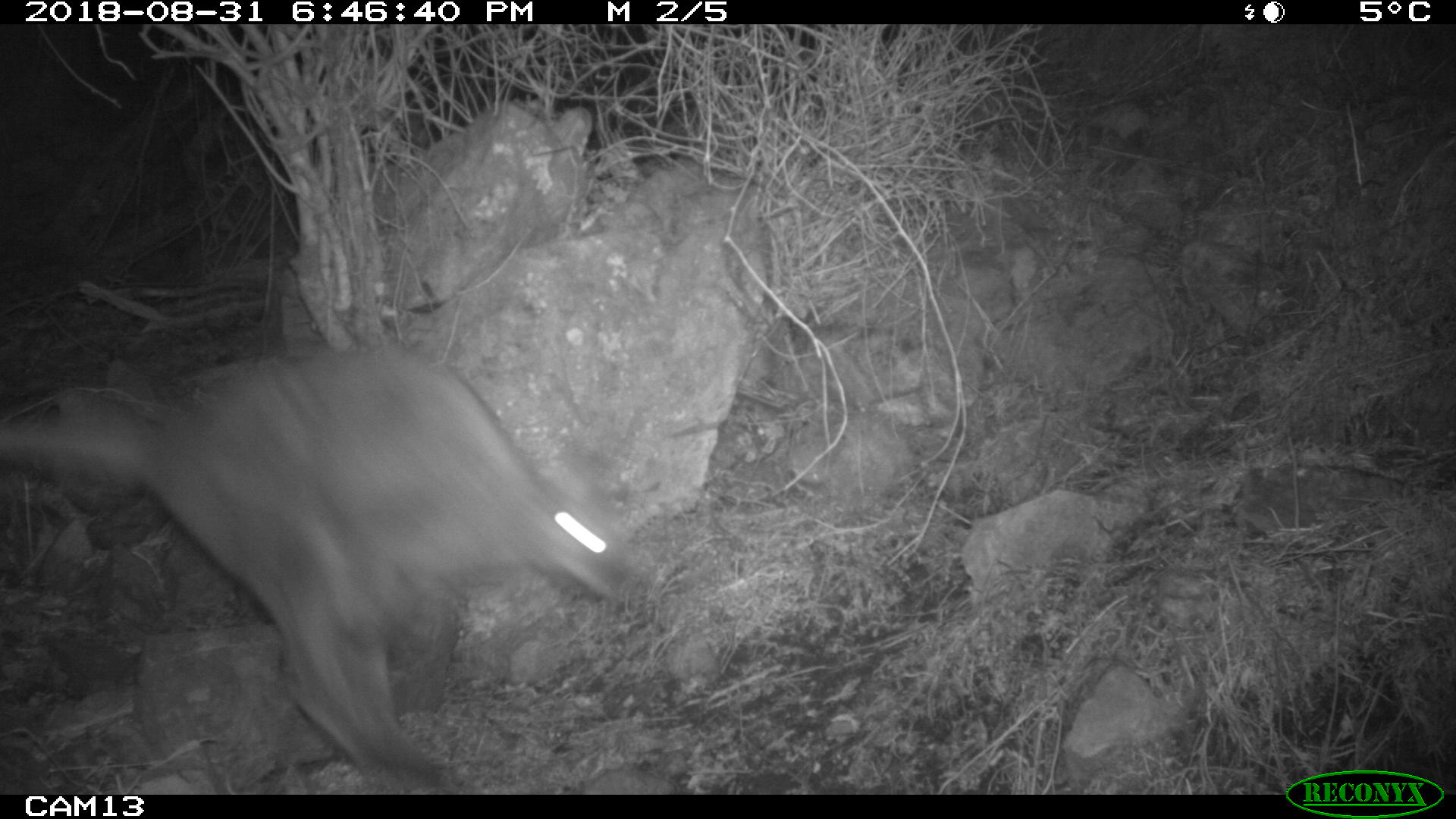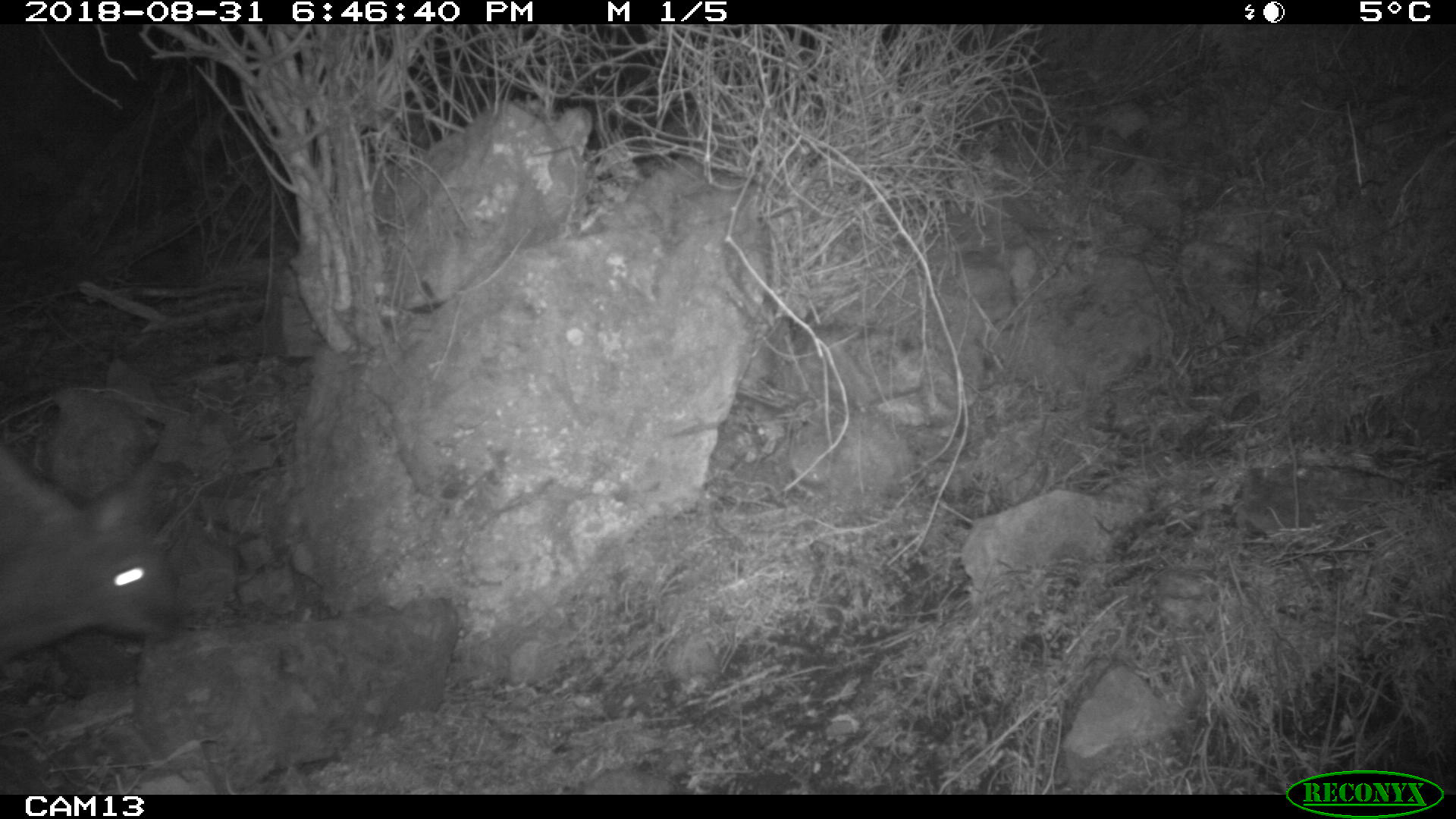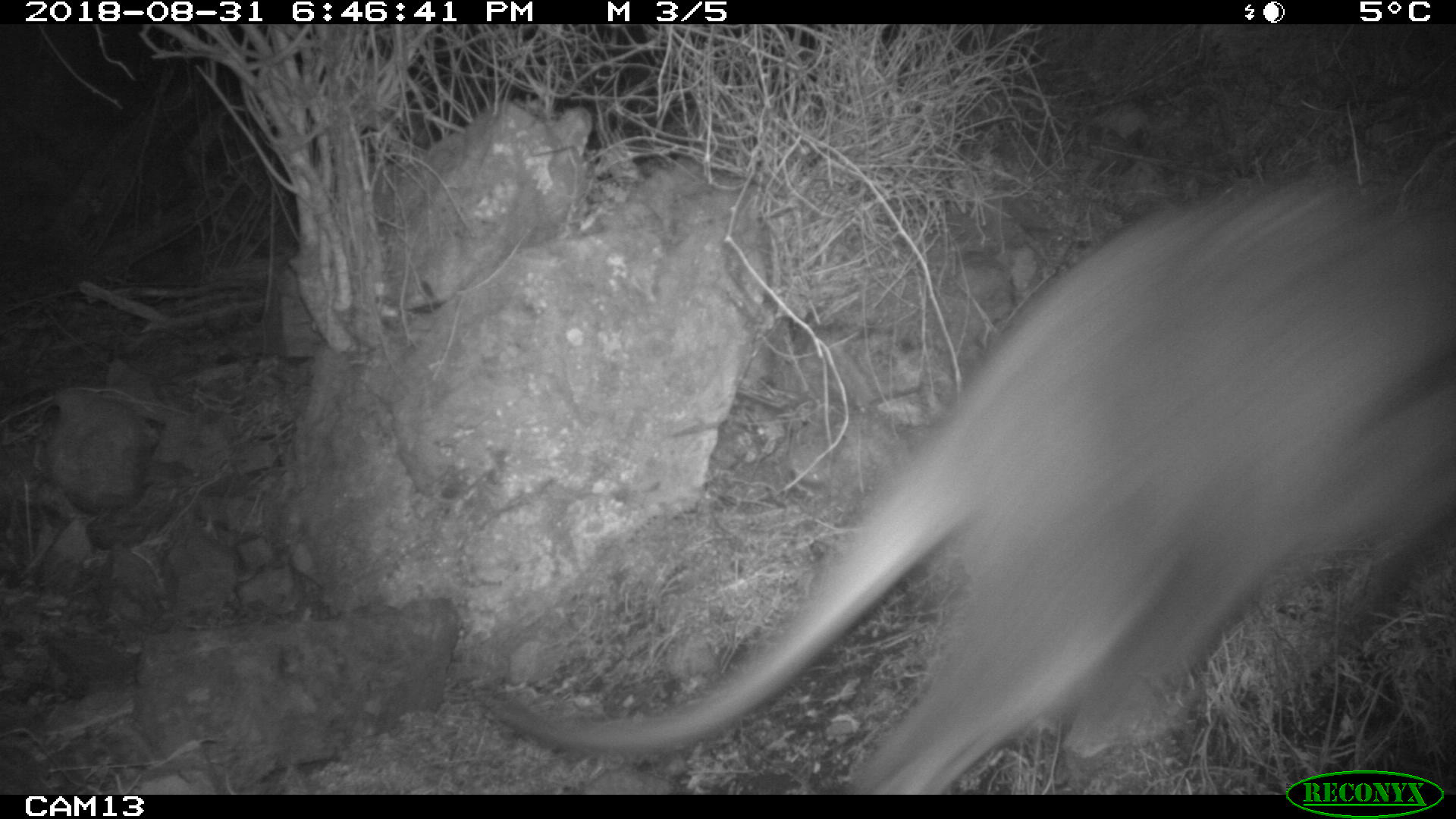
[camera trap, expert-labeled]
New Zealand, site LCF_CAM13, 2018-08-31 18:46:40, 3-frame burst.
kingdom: Animalia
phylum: Chordata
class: Mammalia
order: Diprotodontia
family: Macropodidae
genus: Notamacropus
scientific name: Notamacropus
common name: wallaby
Wallaby (Notamacropus).